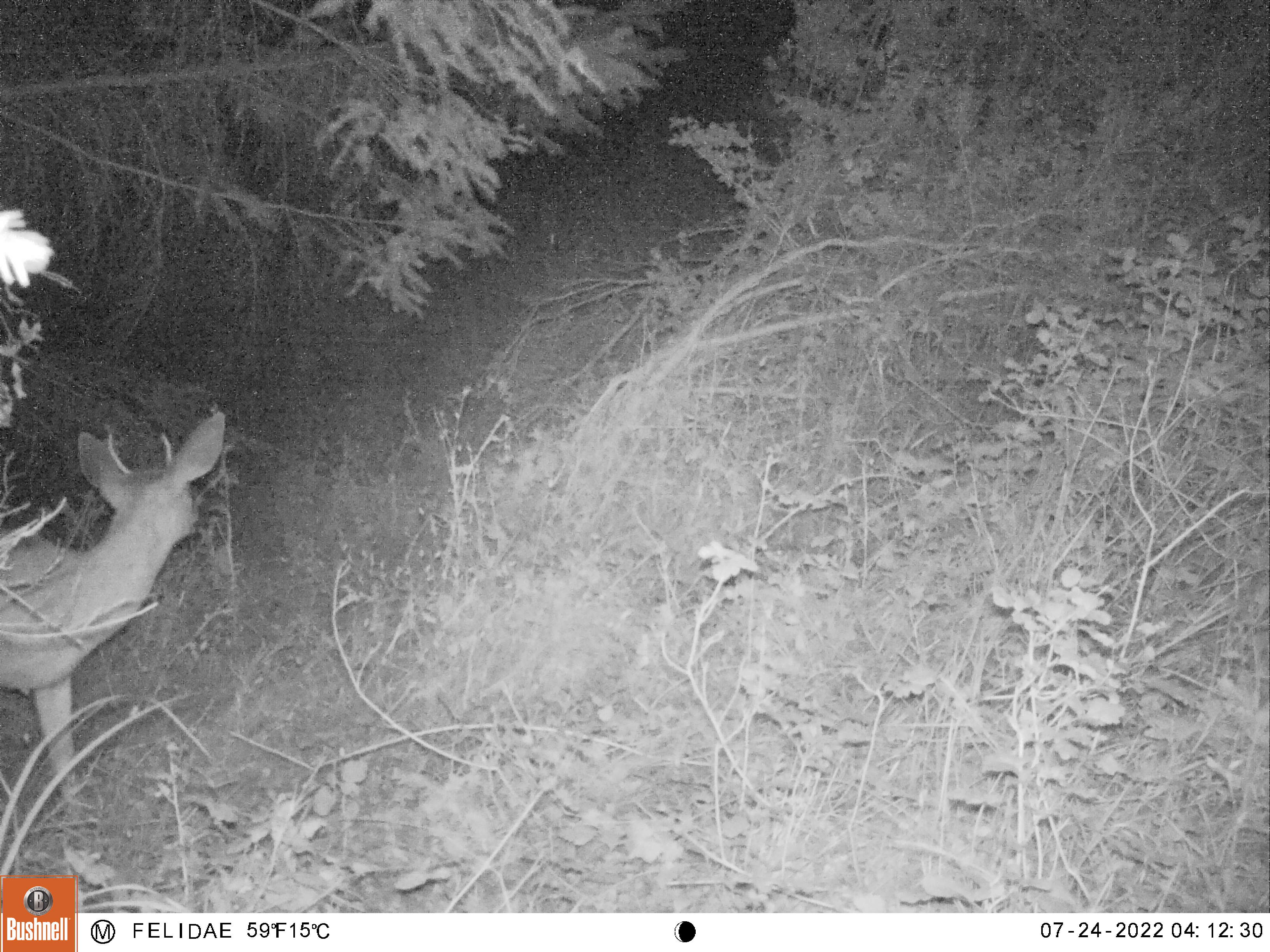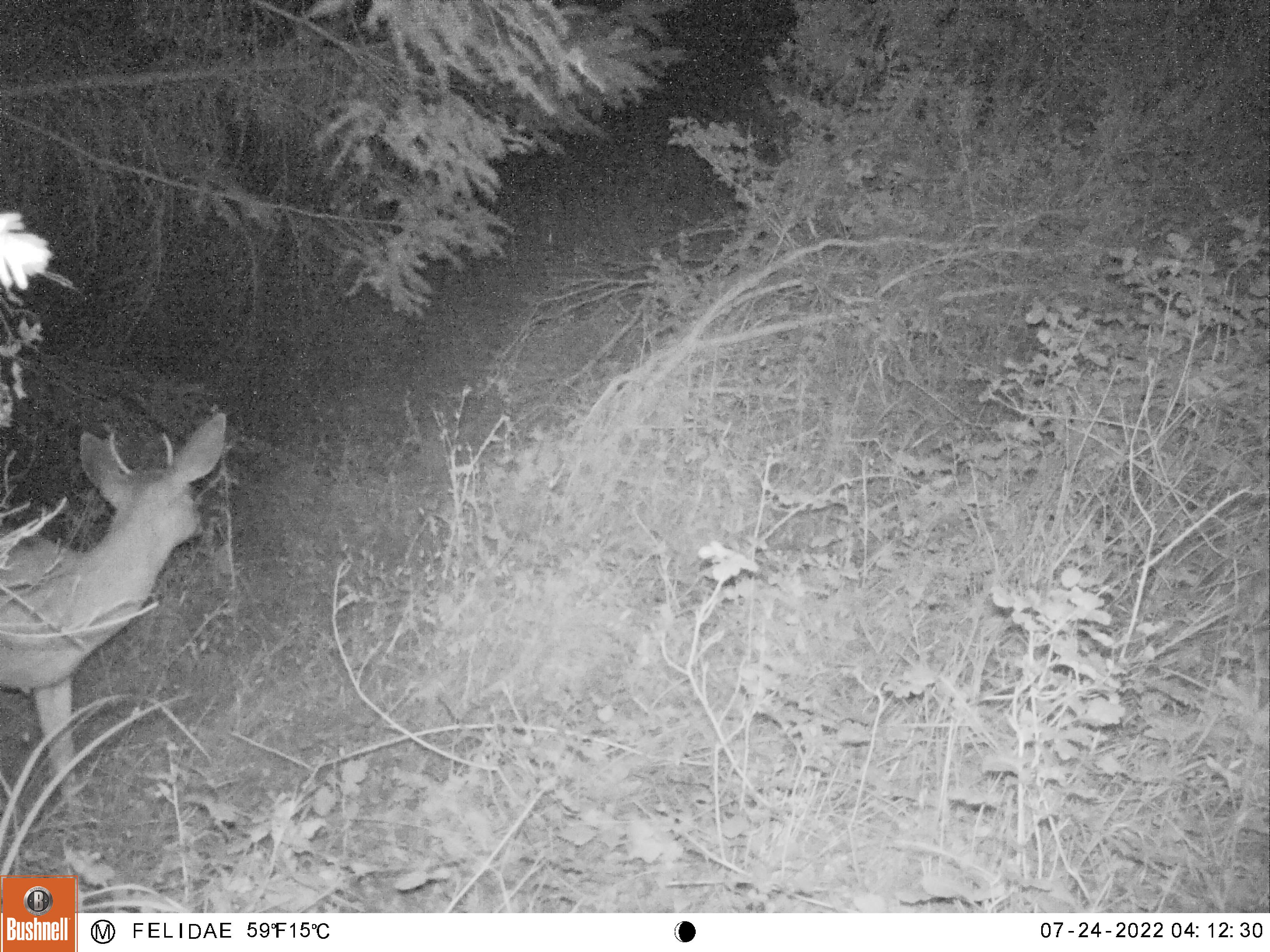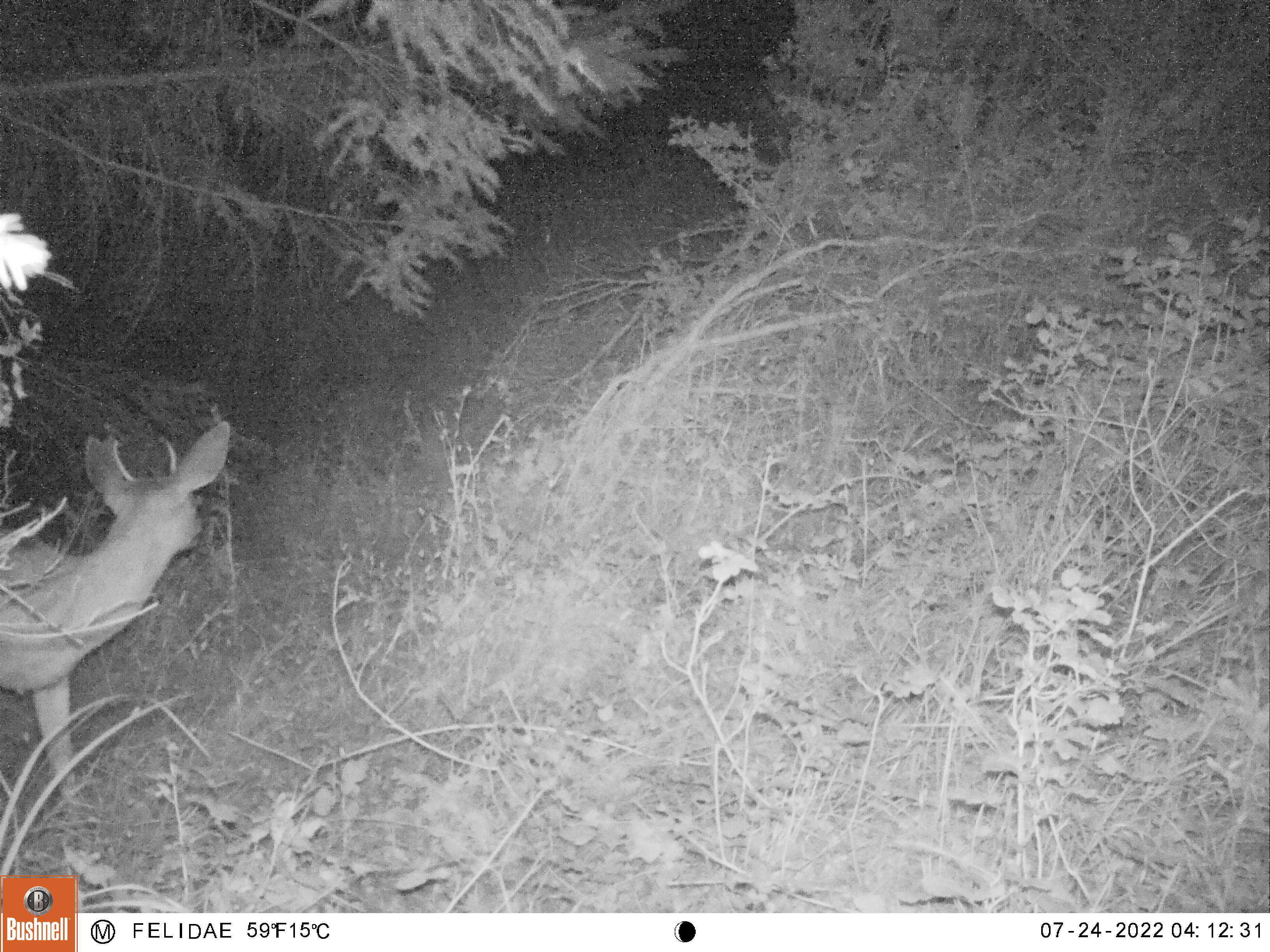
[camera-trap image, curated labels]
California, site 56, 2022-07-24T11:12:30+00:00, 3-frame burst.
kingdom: Animalia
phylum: Chordata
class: Mammalia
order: Artiodactyla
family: Cervidae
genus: Odocoileus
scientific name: Odocoileus hemionus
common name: mule deer